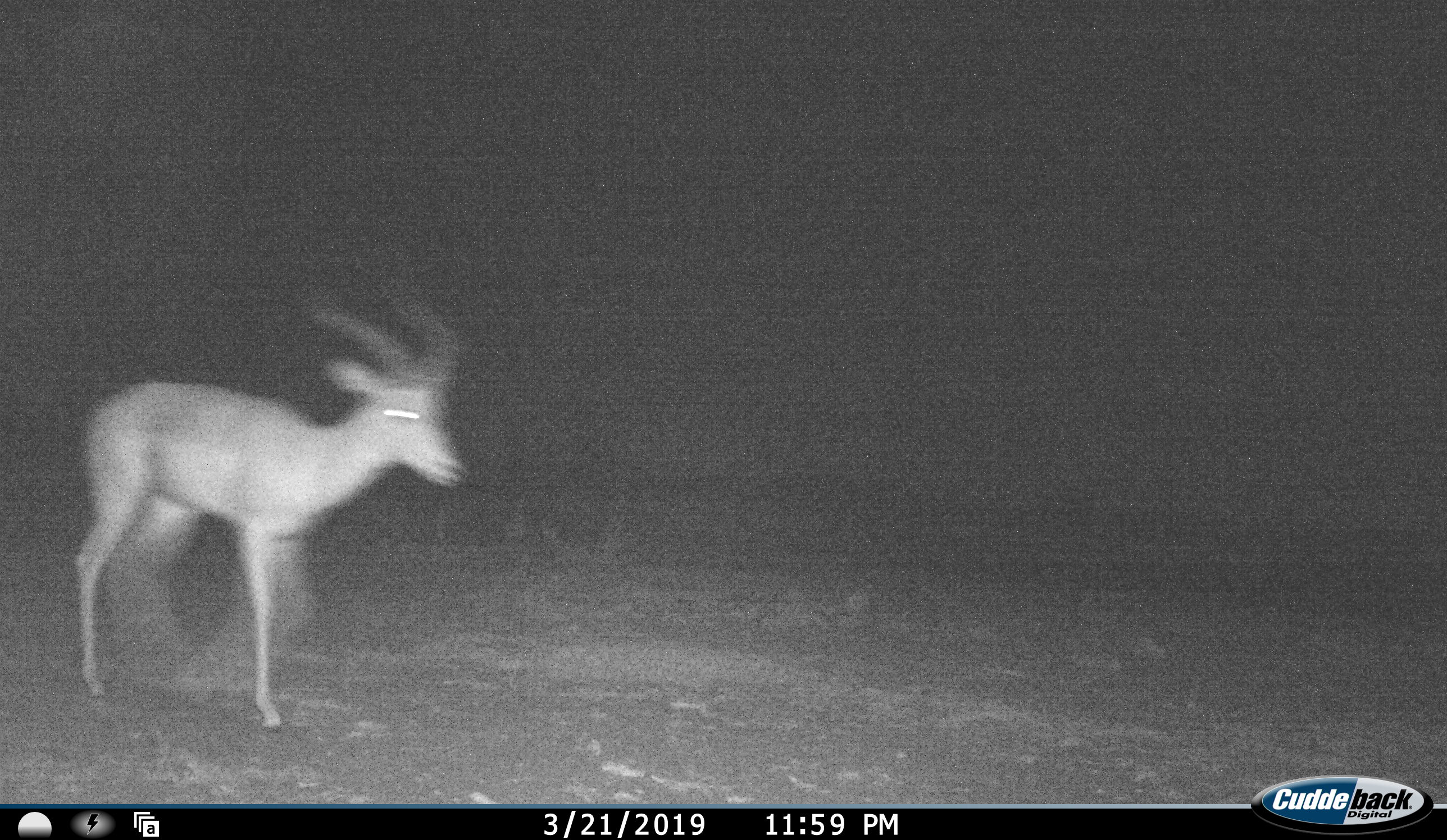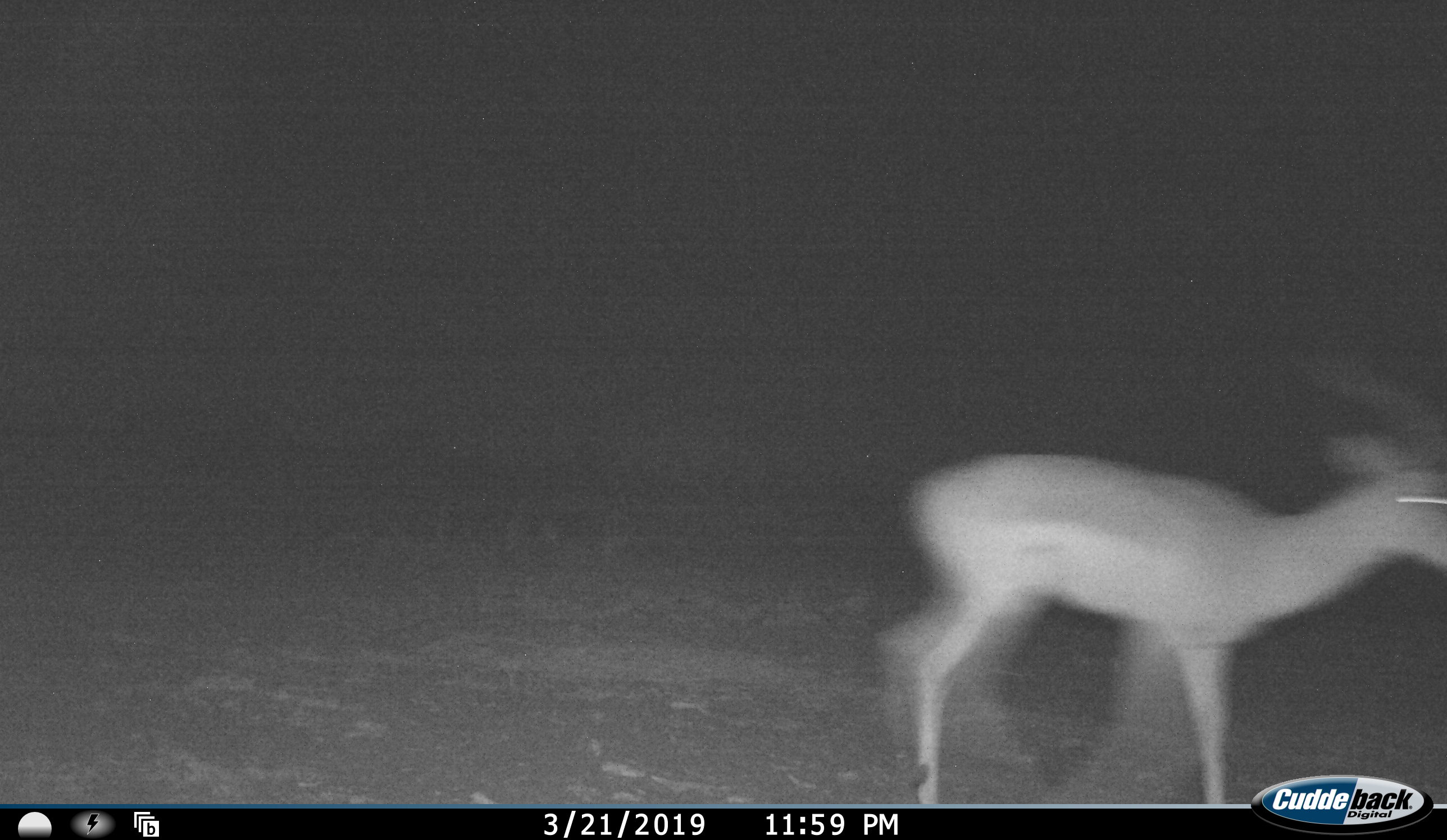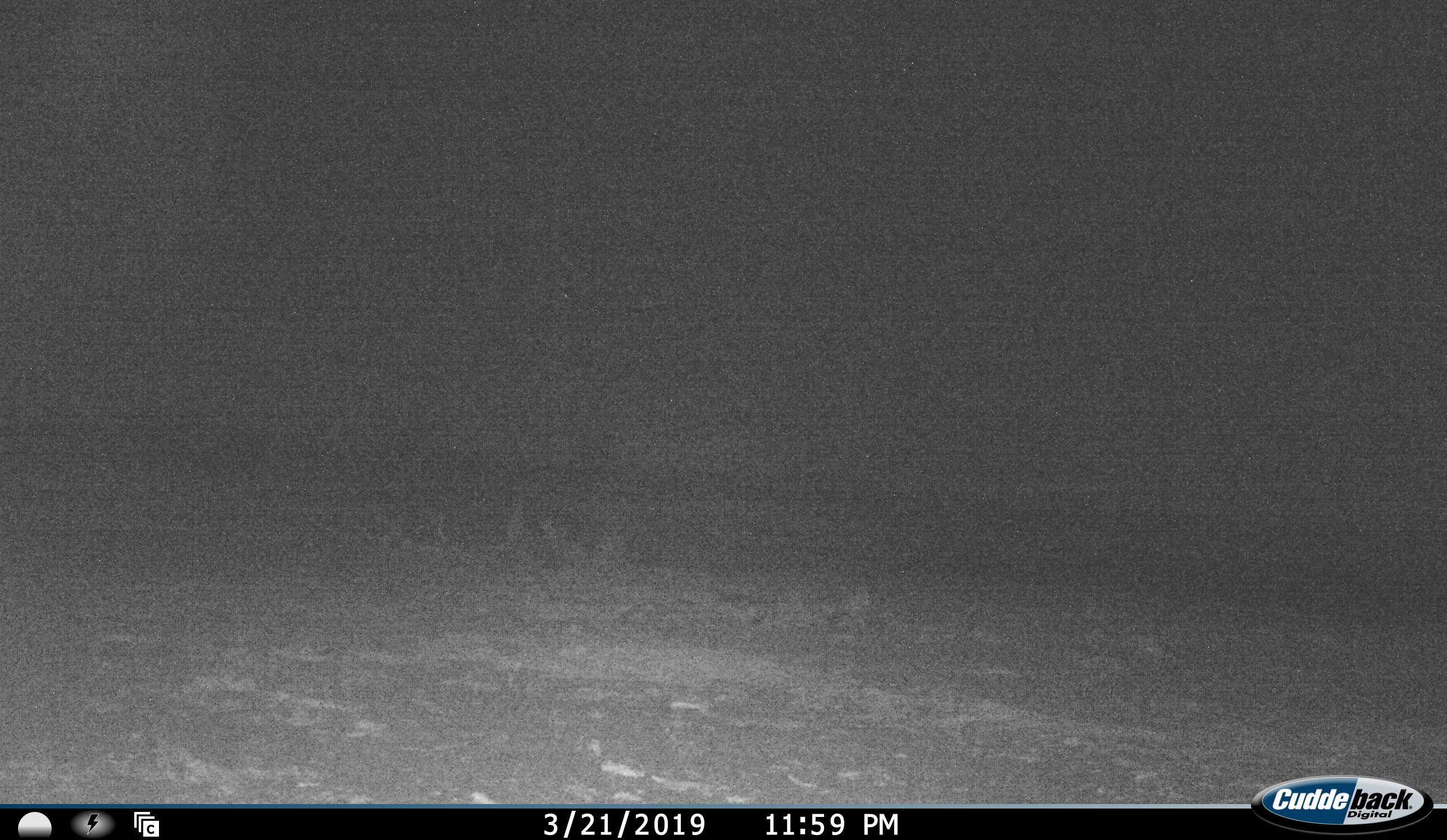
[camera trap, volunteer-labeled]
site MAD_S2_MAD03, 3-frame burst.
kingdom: Animalia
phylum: Chordata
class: Mammalia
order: Artiodactyla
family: Bovidae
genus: Aepyceros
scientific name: Aepyceros melampus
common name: impala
Impala (Aepyceros melampus), count 1. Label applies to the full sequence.